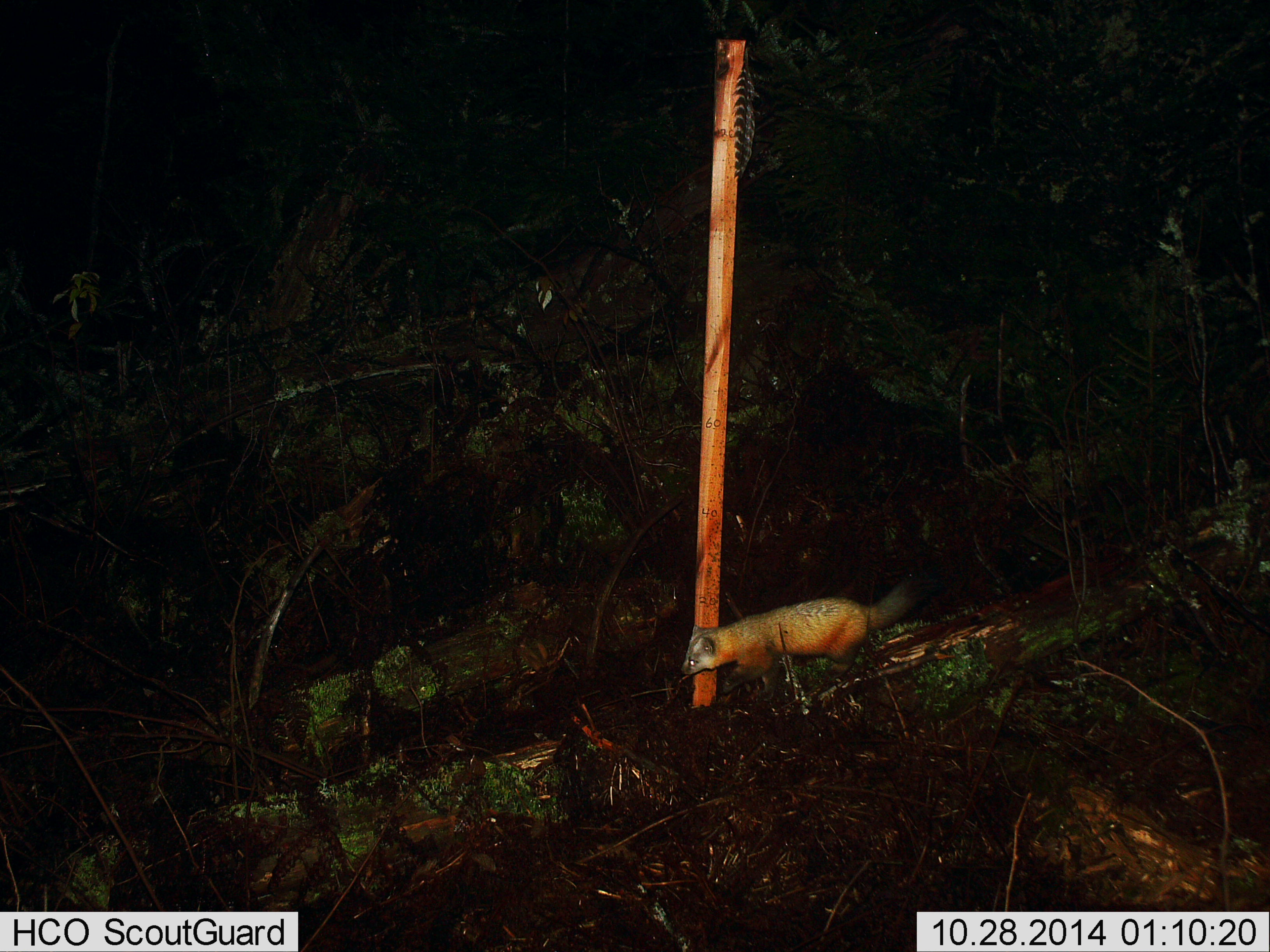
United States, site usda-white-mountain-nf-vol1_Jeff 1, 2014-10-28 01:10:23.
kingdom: Animalia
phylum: Chordata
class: Mammalia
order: Carnivora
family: Mustelidae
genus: Martes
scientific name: Martes americana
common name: american marten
American marten (Martes americana).